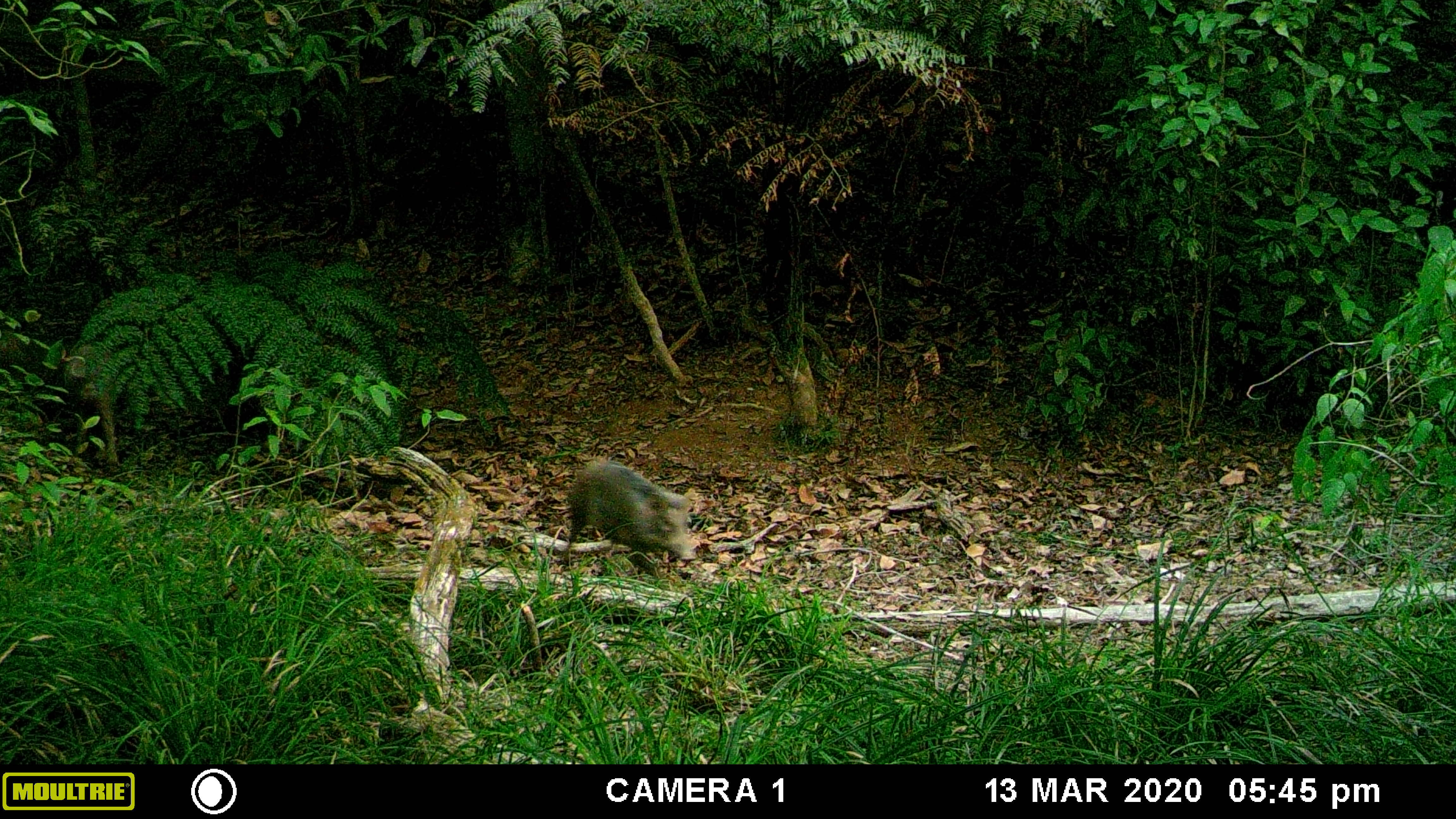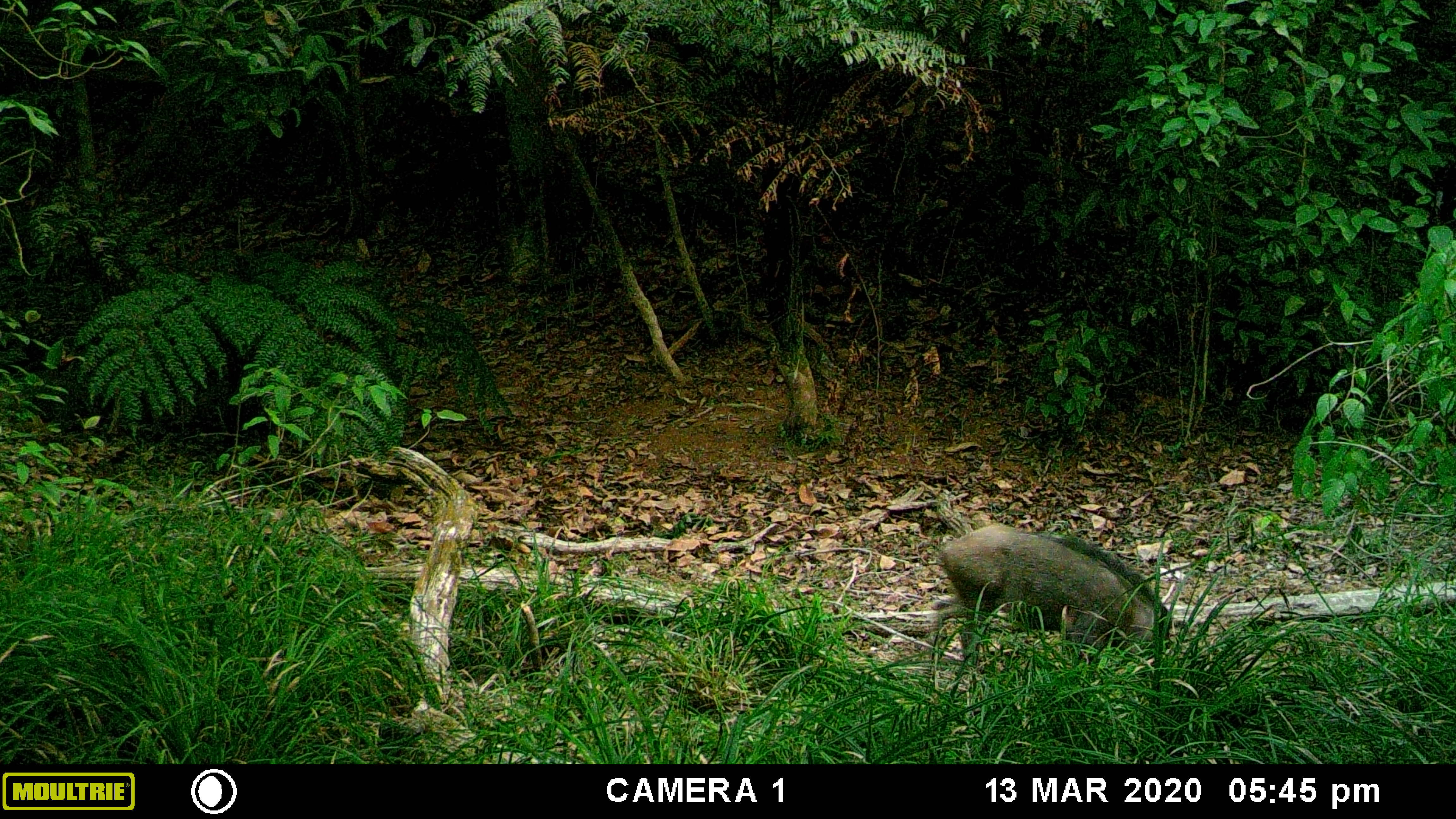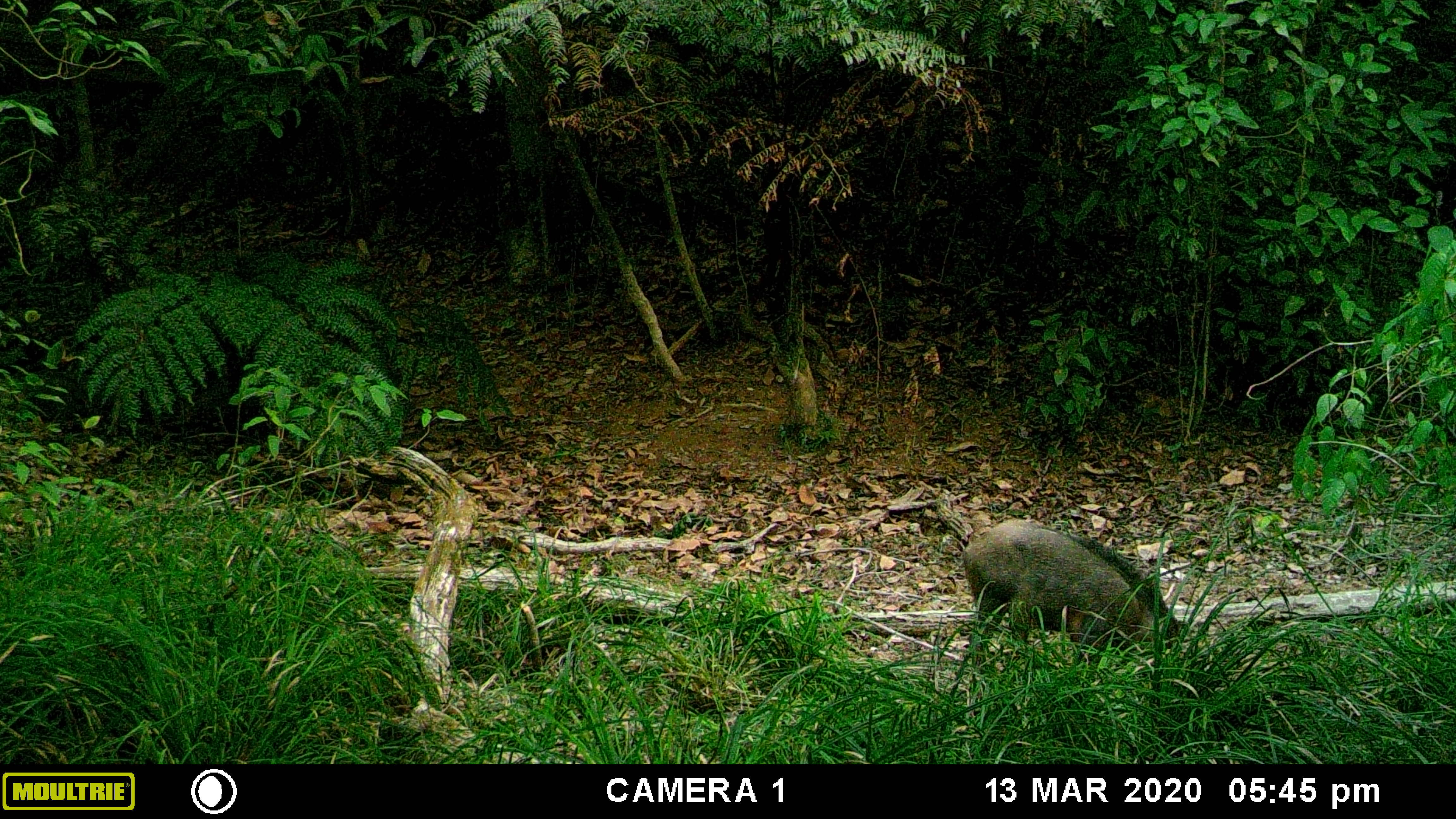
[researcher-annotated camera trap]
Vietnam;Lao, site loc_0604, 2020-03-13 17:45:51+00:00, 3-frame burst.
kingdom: Animalia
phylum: Chordata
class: Mammalia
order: Artiodactyla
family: Suidae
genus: Sus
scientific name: Sus scrofa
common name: eurasian wild pig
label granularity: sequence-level